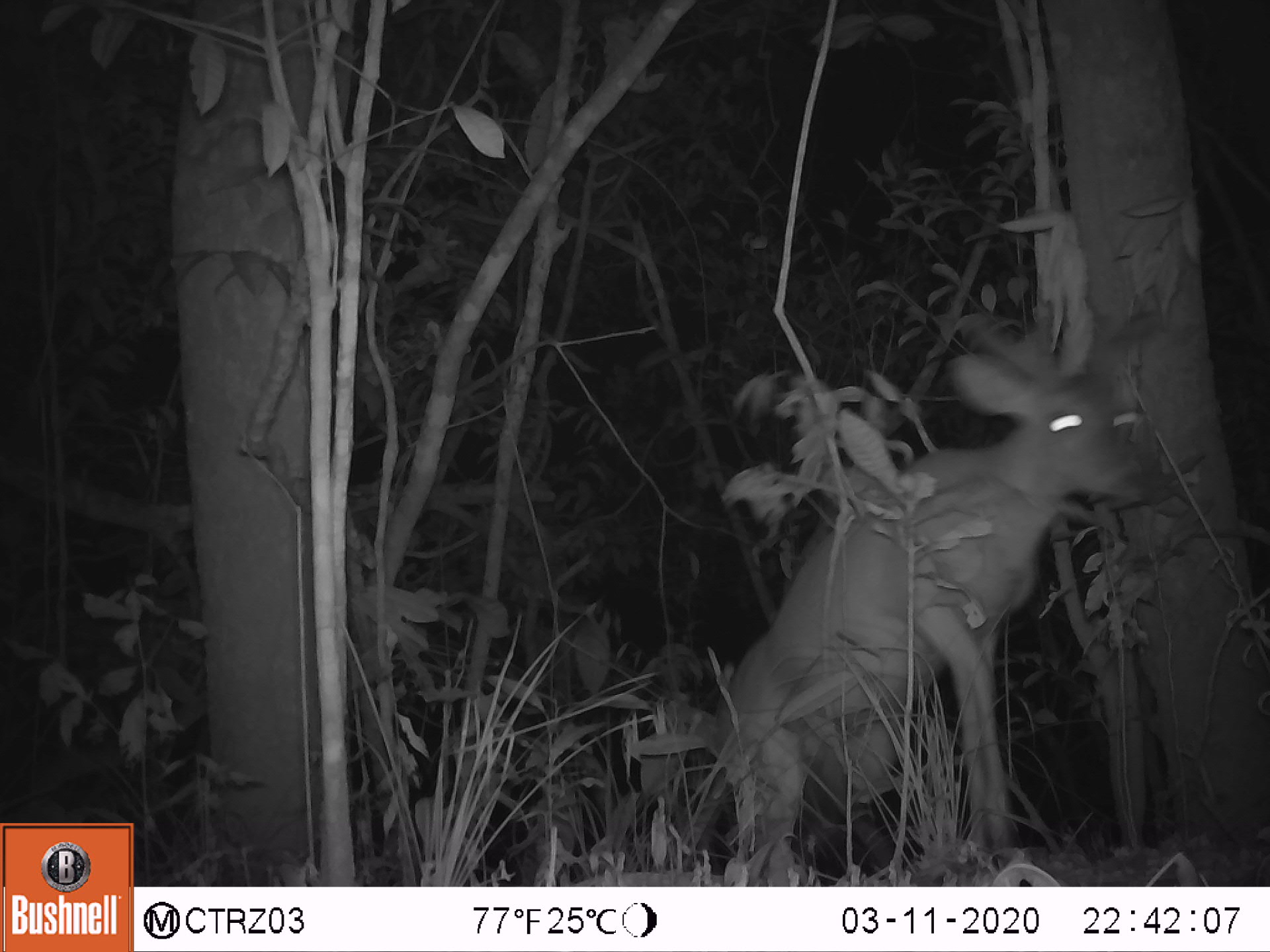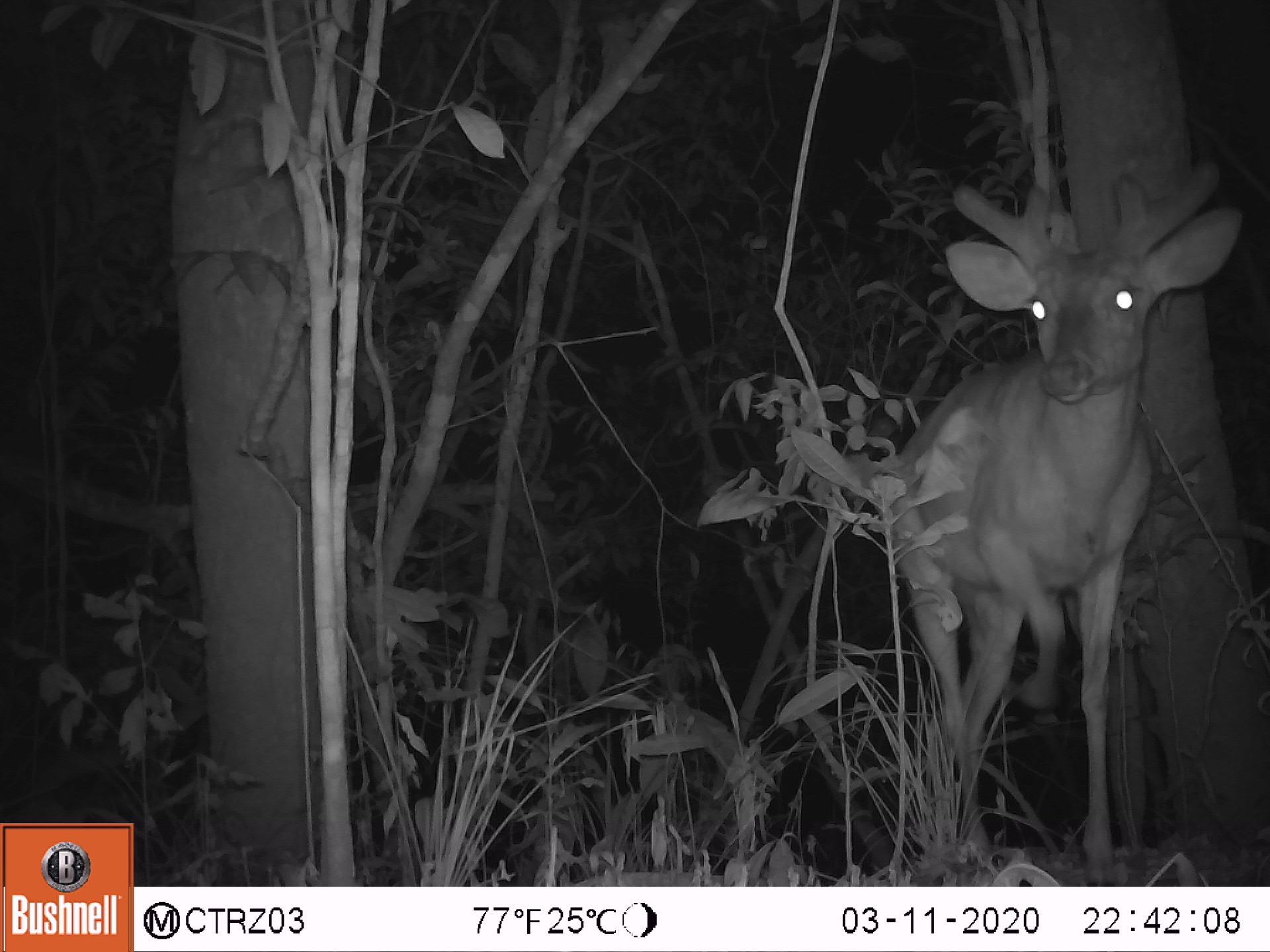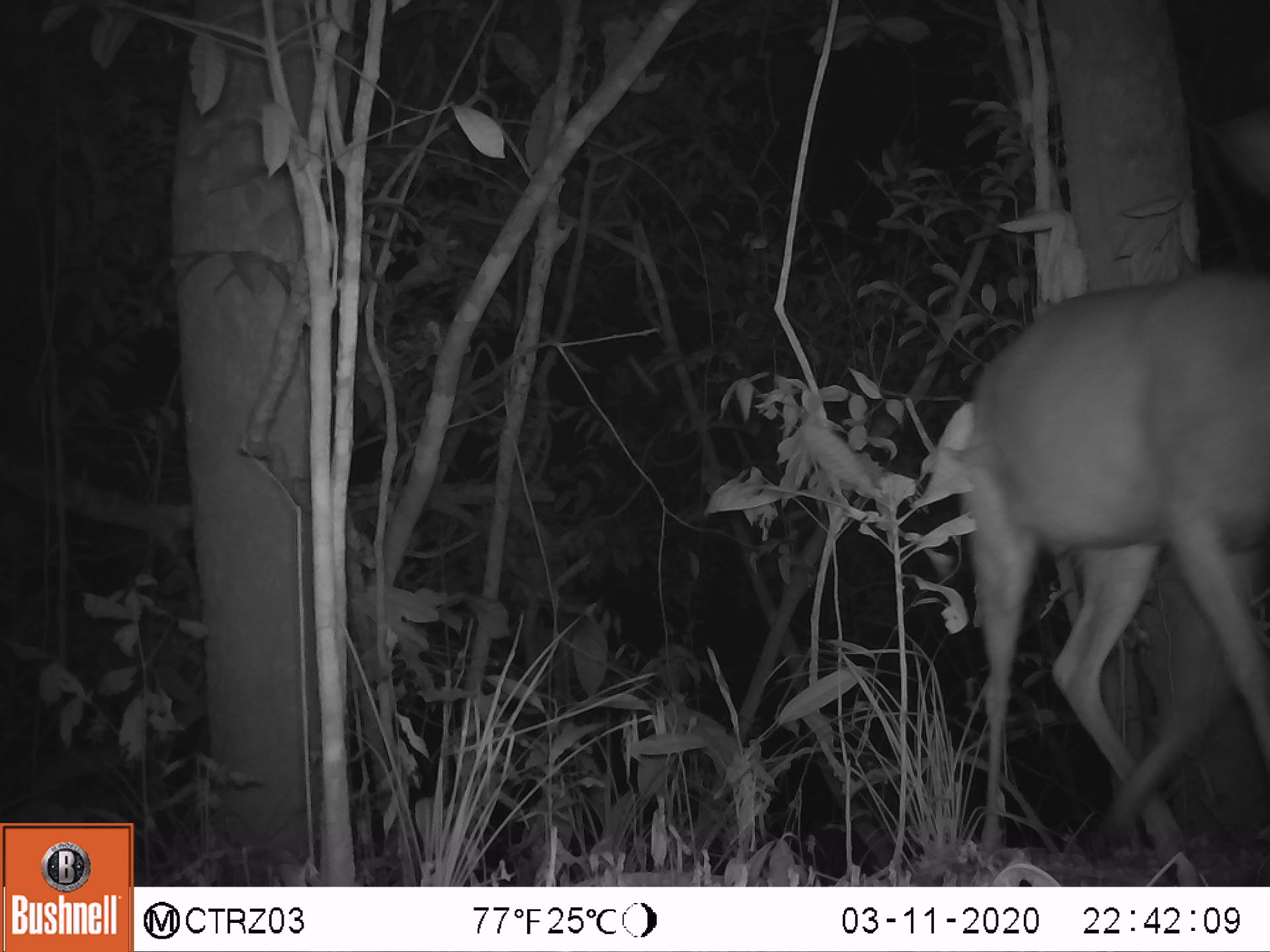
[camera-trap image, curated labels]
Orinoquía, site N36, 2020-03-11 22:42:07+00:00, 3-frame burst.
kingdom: Animalia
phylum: Chordata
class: Mammalia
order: Artiodactyla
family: Cervidae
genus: Odocoileus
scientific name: Odocoileus virginianus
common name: white-tailed deer